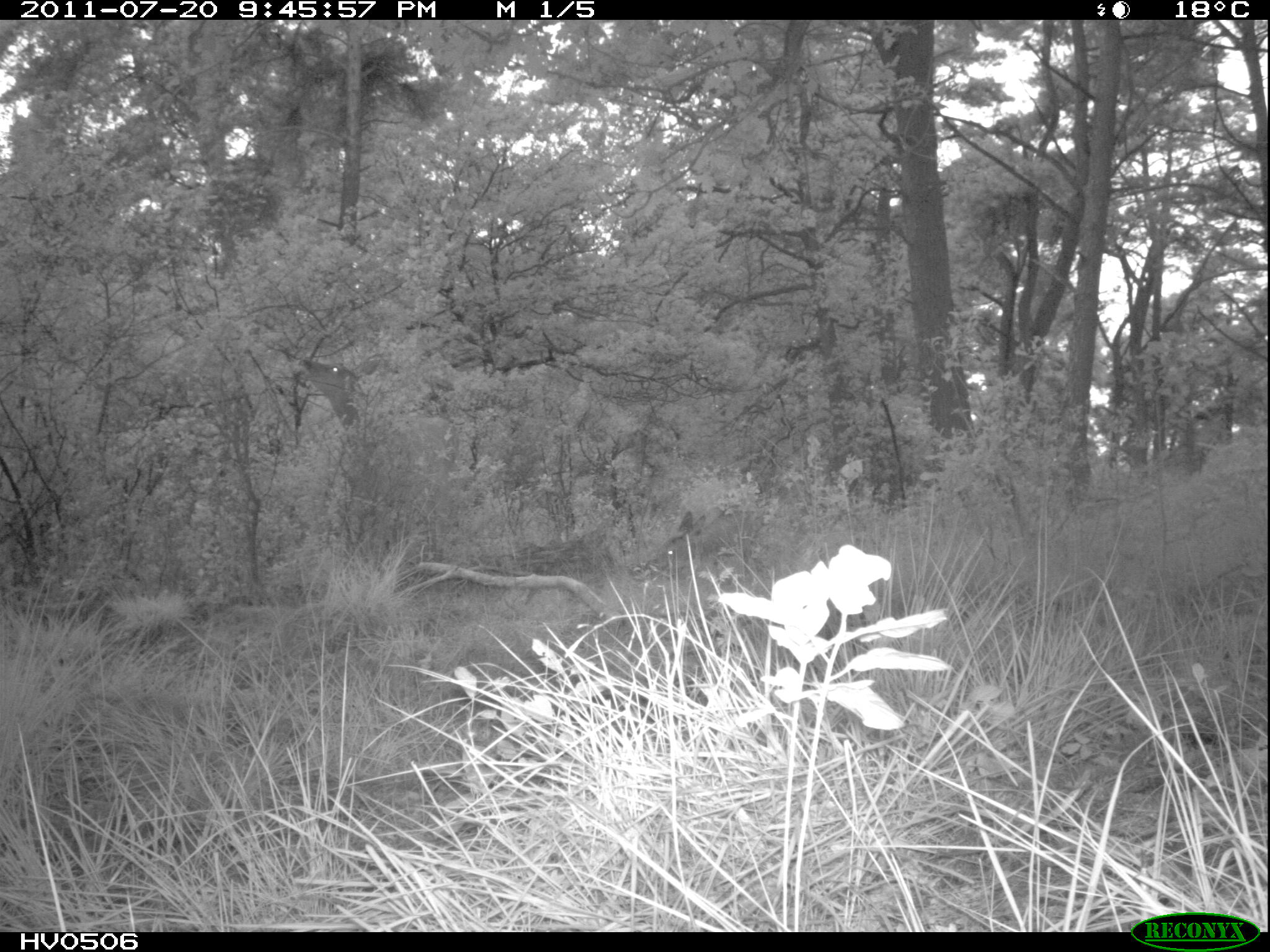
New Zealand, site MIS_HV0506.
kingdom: Animalia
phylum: Chordata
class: Mammalia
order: Artiodactyla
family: Cervidae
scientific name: Cervidae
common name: deer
Deer (Cervidae).